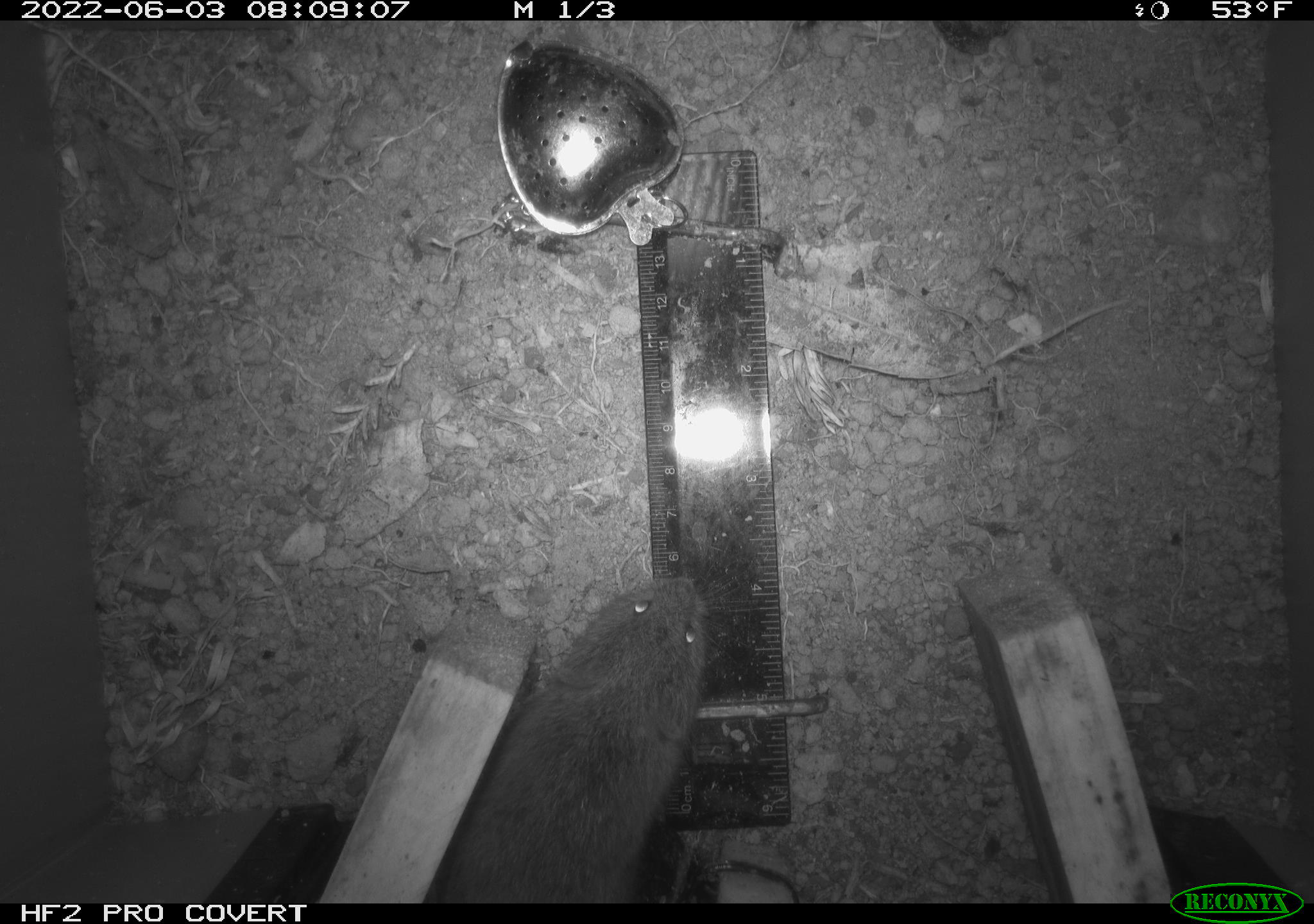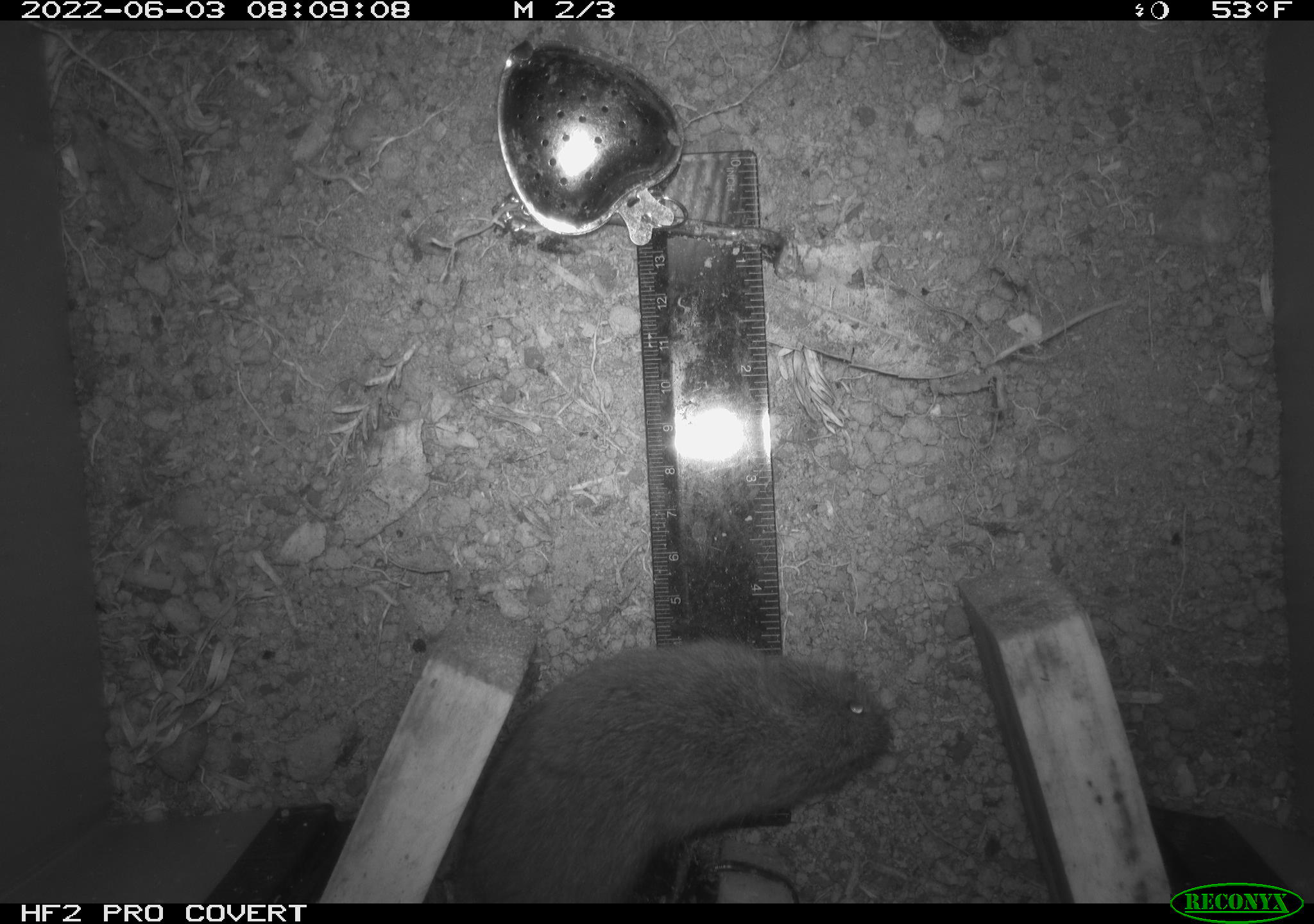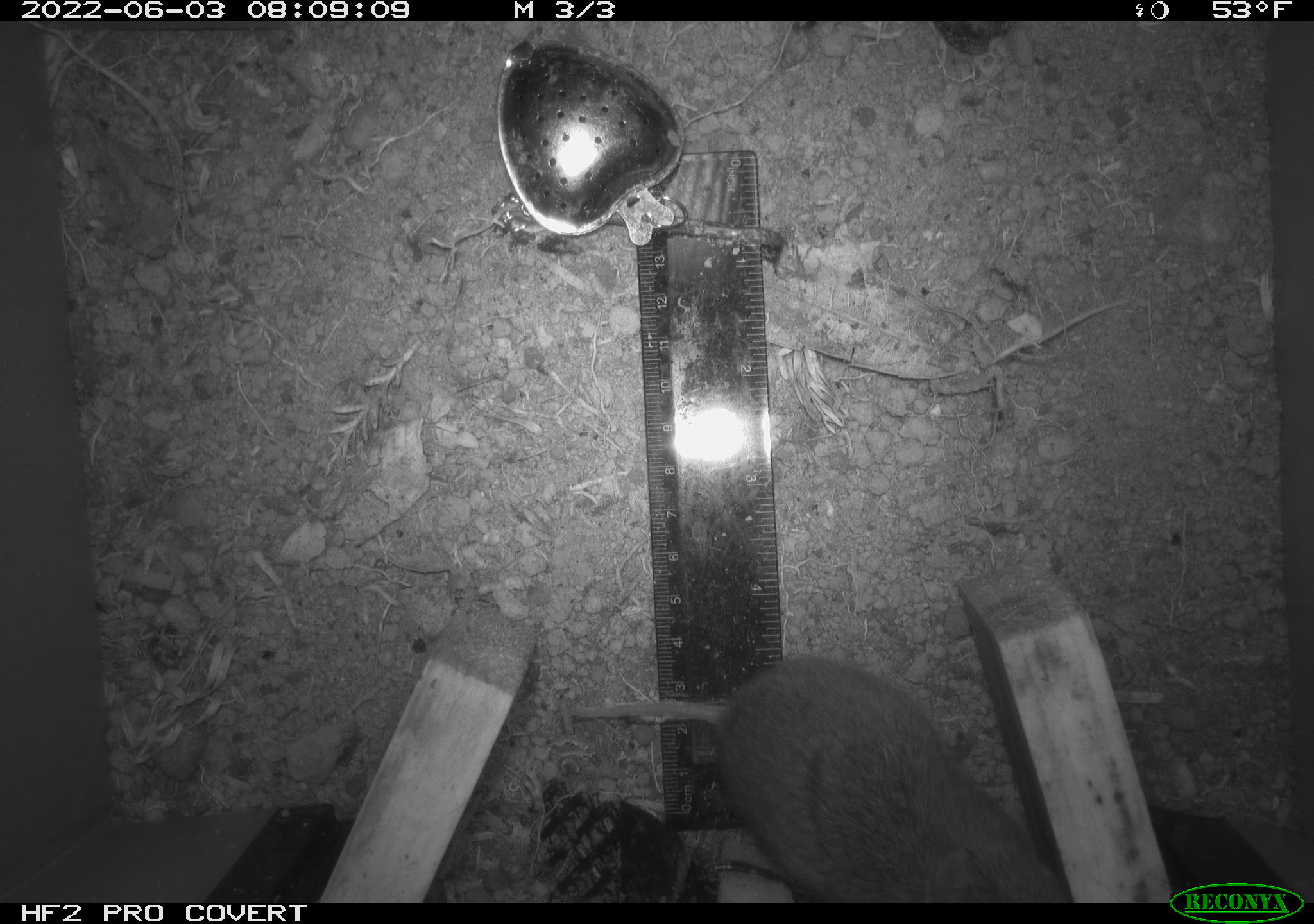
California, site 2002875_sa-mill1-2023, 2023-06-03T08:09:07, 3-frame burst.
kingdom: Animalia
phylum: Chordata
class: Mammalia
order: Rodentia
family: Cricetidae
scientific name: Arvicolinae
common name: voles, lemmings, and muskrats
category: arvicolinae subfamily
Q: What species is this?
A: Arvicolinae subfamily (voles, lemmings, and muskrats) (Arvicolinae).